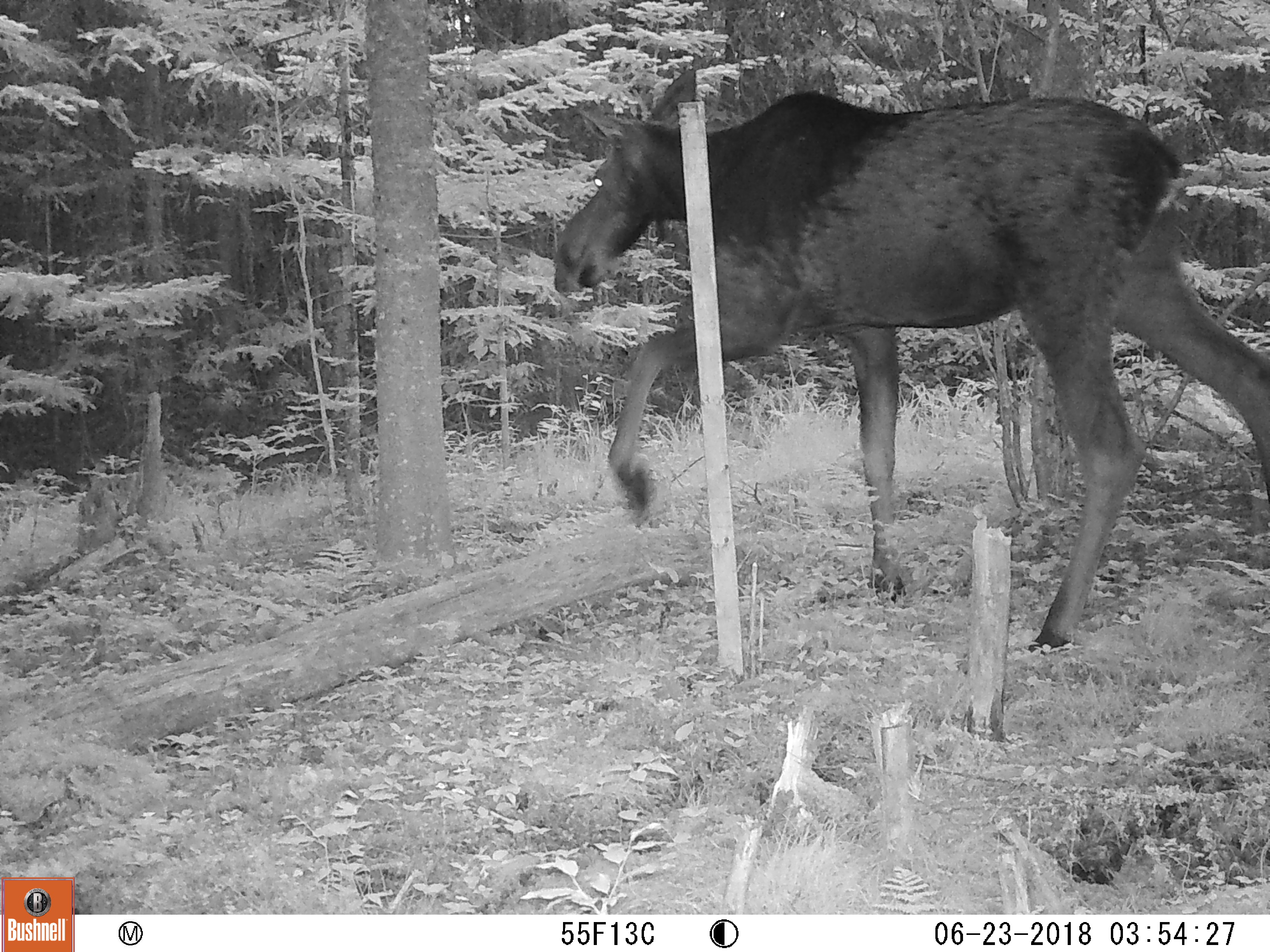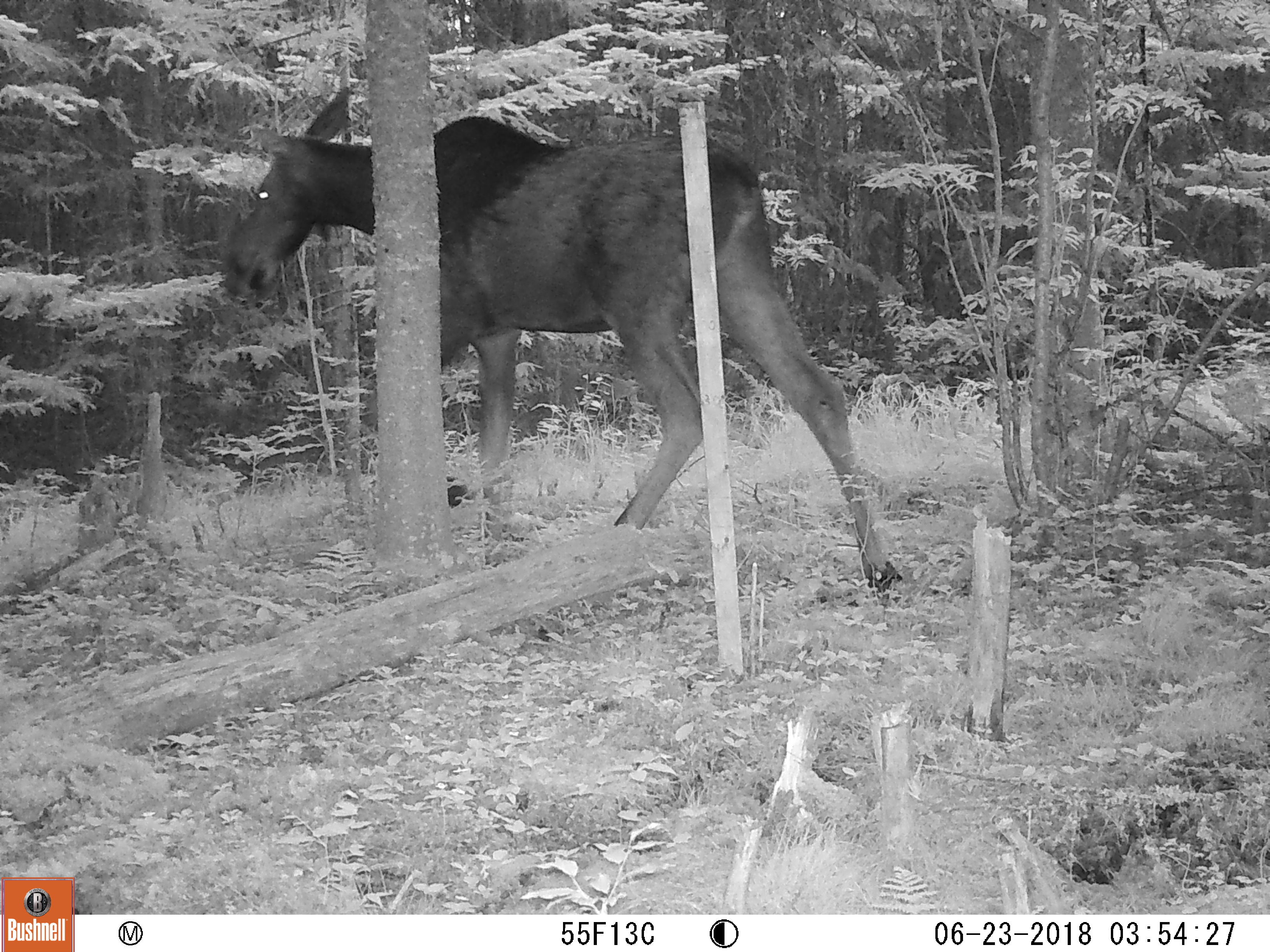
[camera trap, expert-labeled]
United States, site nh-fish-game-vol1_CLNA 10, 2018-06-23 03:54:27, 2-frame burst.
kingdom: Animalia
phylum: Chordata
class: Mammalia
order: Artiodactyla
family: Cervidae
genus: Alces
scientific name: Alces alces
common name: moose